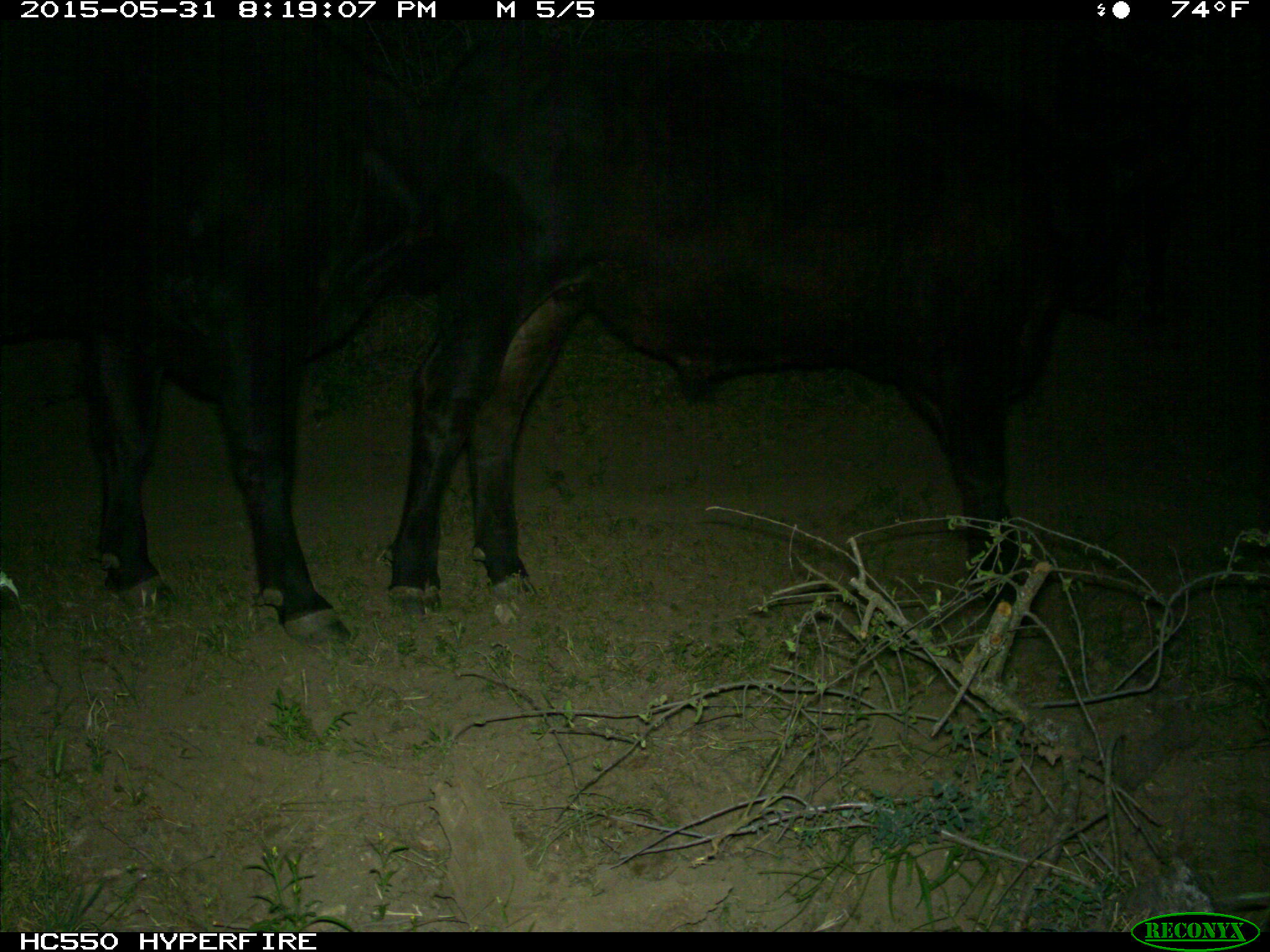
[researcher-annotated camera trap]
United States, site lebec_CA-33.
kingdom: Animalia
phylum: Chordata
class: Mammalia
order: Artiodactyla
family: Bovidae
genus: Bos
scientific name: Bos taurus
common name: domestic cow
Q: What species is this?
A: Bos taurus (domestic cow).